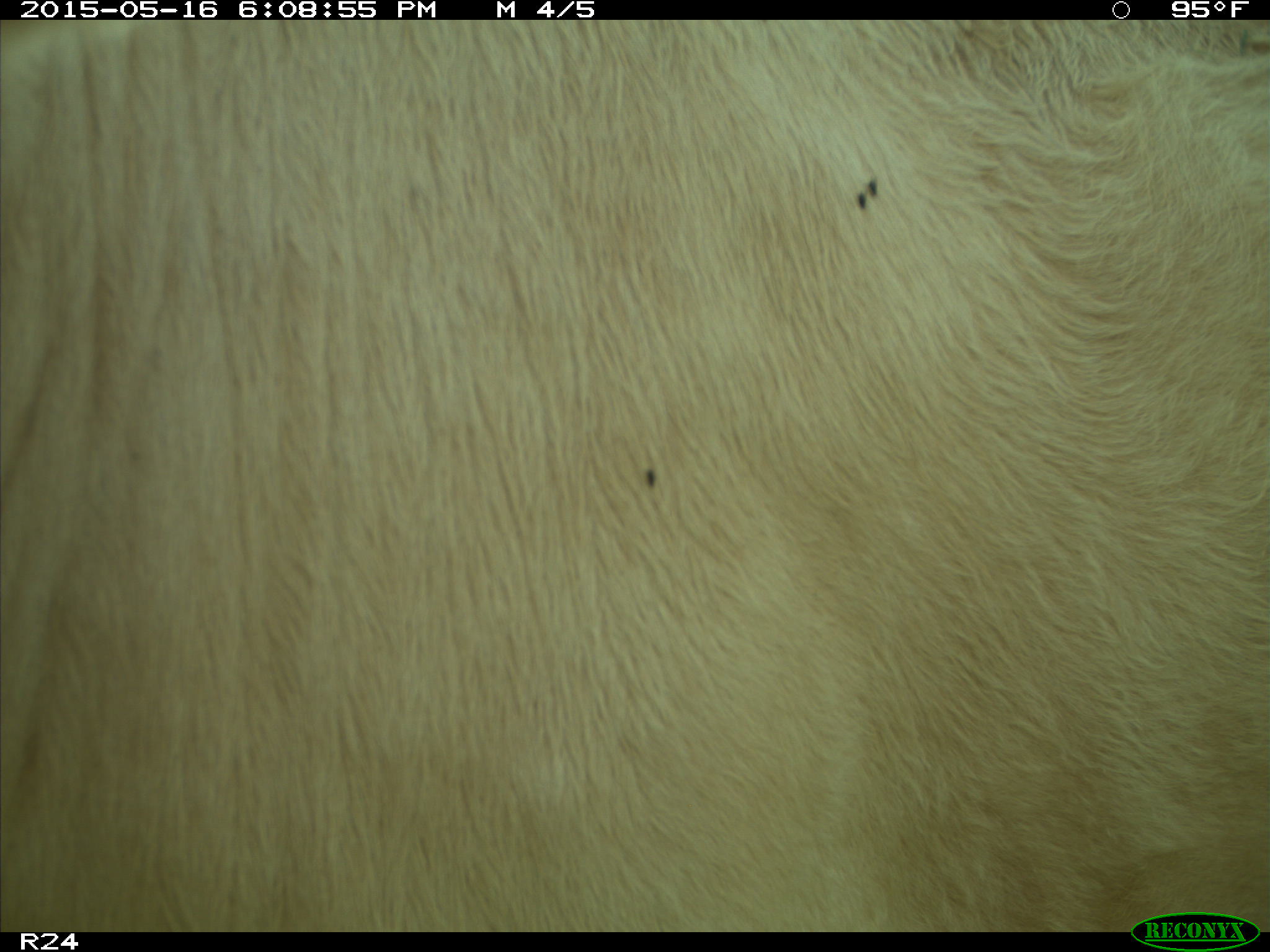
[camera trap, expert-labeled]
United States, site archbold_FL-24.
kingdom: Animalia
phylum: Chordata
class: Mammalia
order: Artiodactyla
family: Bovidae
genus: Bos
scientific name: Bos taurus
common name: domestic cow